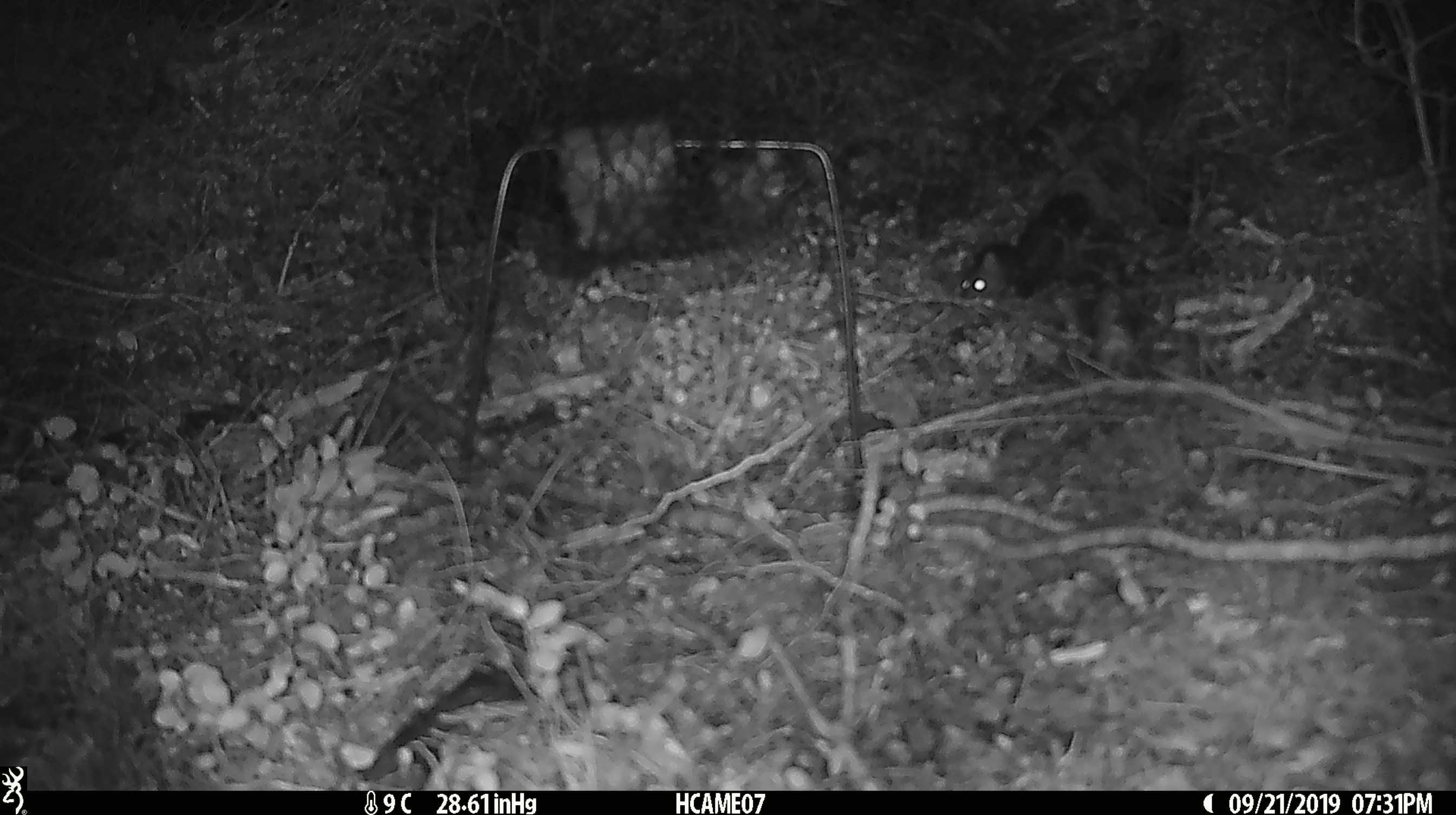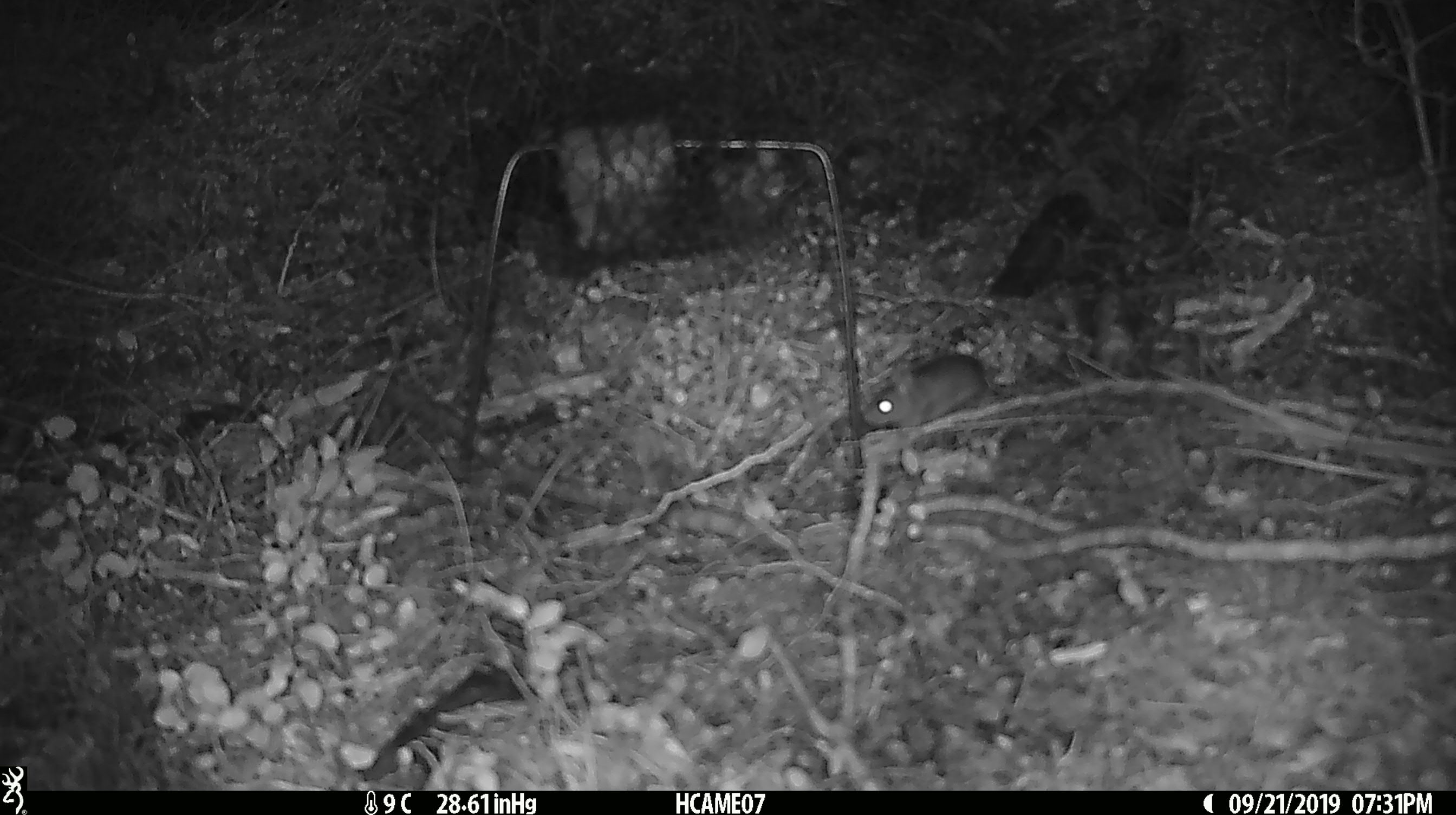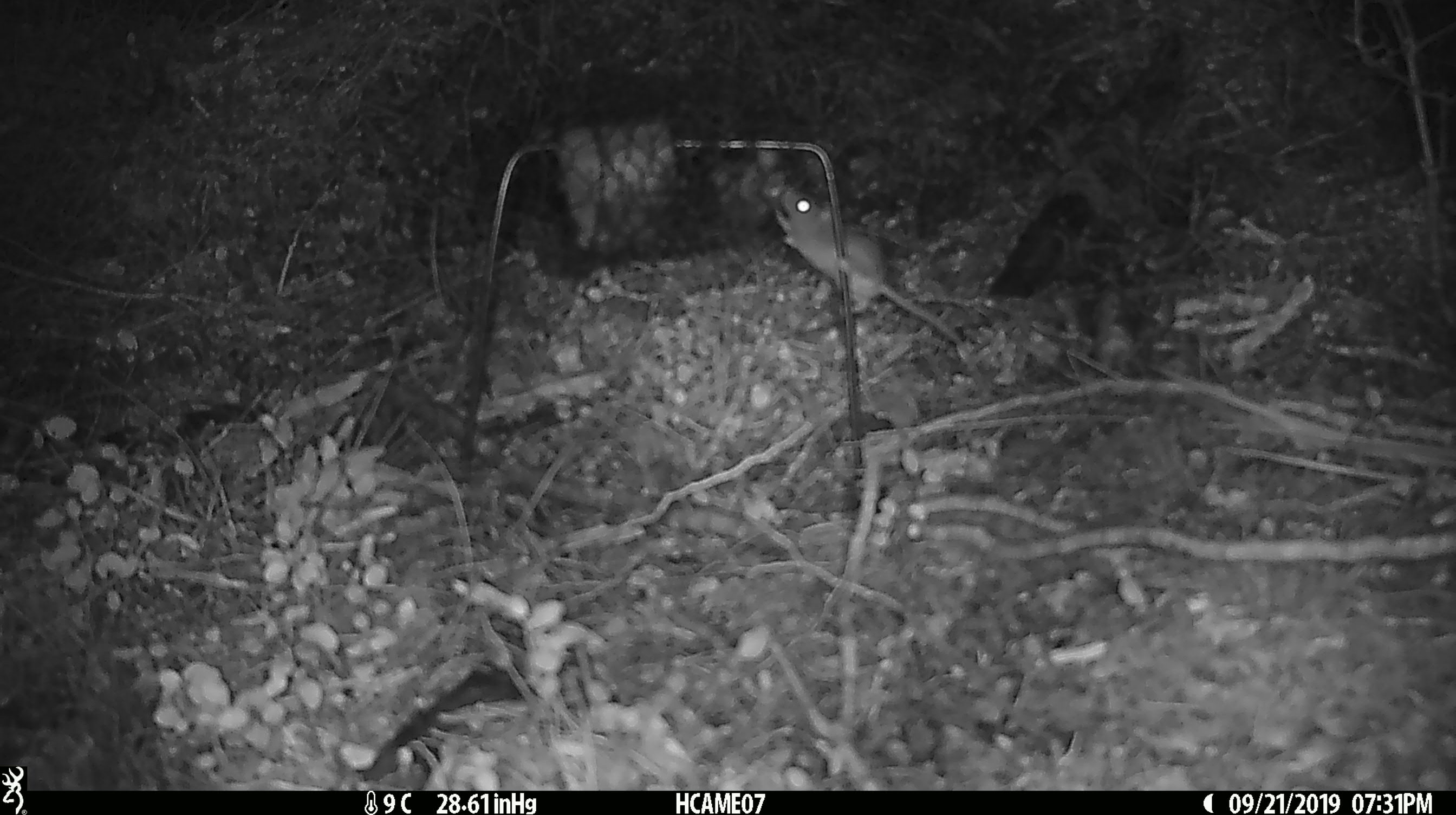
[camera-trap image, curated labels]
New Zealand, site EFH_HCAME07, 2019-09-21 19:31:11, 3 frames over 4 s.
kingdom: Animalia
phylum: Chordata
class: Mammalia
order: Rodentia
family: Muridae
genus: Mus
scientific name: Mus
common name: mouse